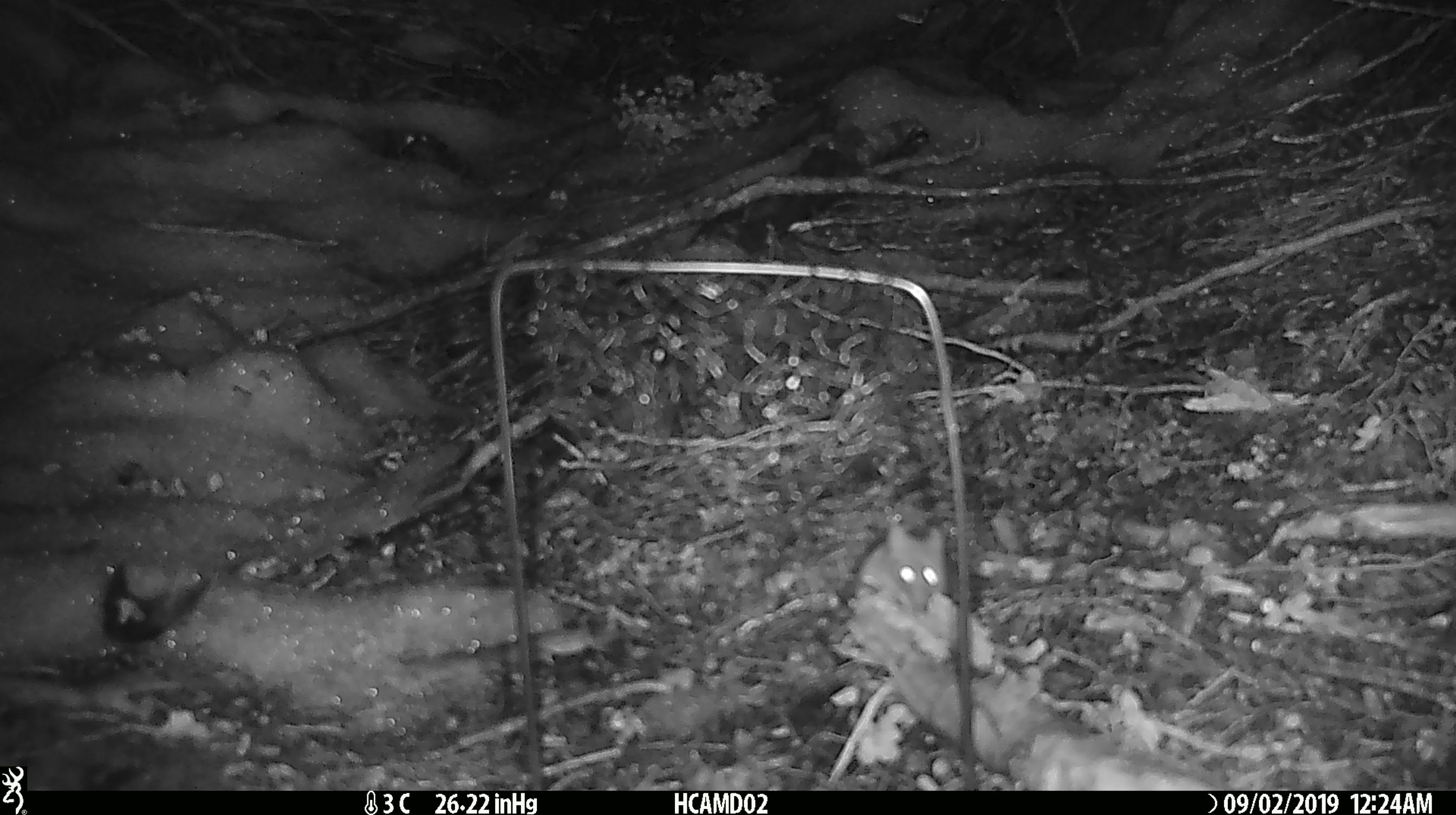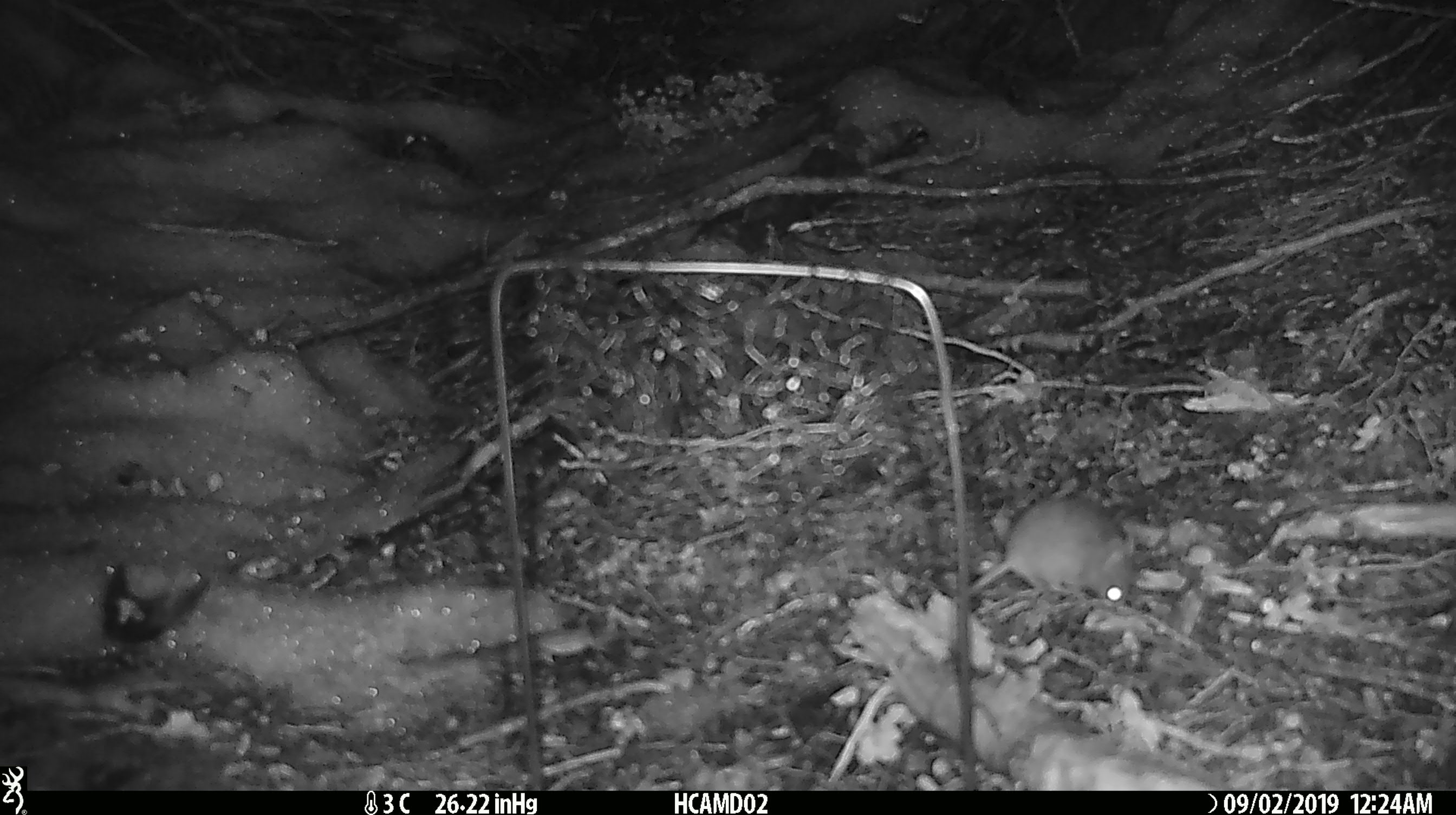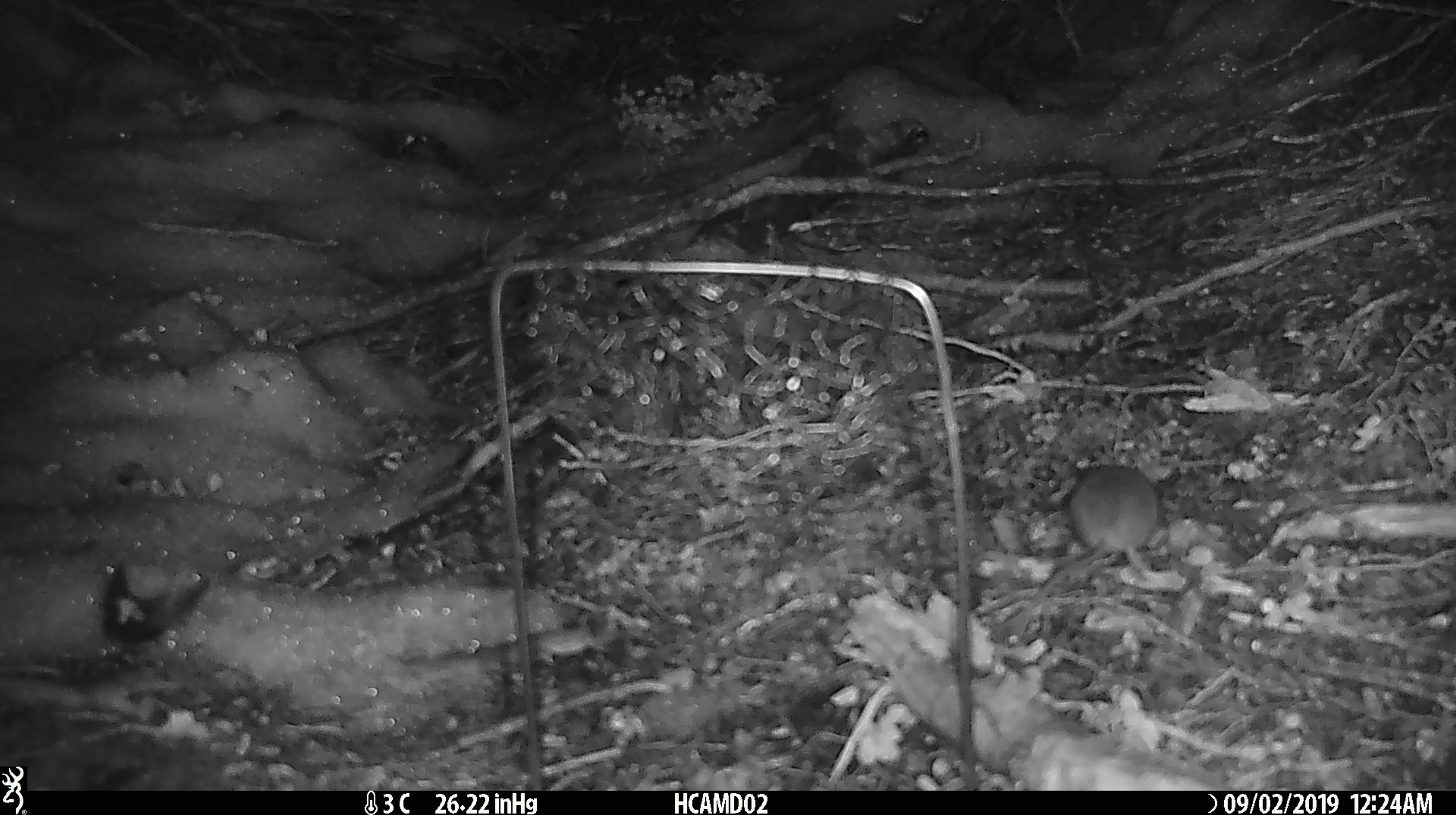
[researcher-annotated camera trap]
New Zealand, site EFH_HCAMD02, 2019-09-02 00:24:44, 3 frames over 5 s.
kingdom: Animalia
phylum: Chordata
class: Mammalia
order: Rodentia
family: Muridae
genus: Mus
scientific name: Mus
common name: mouse